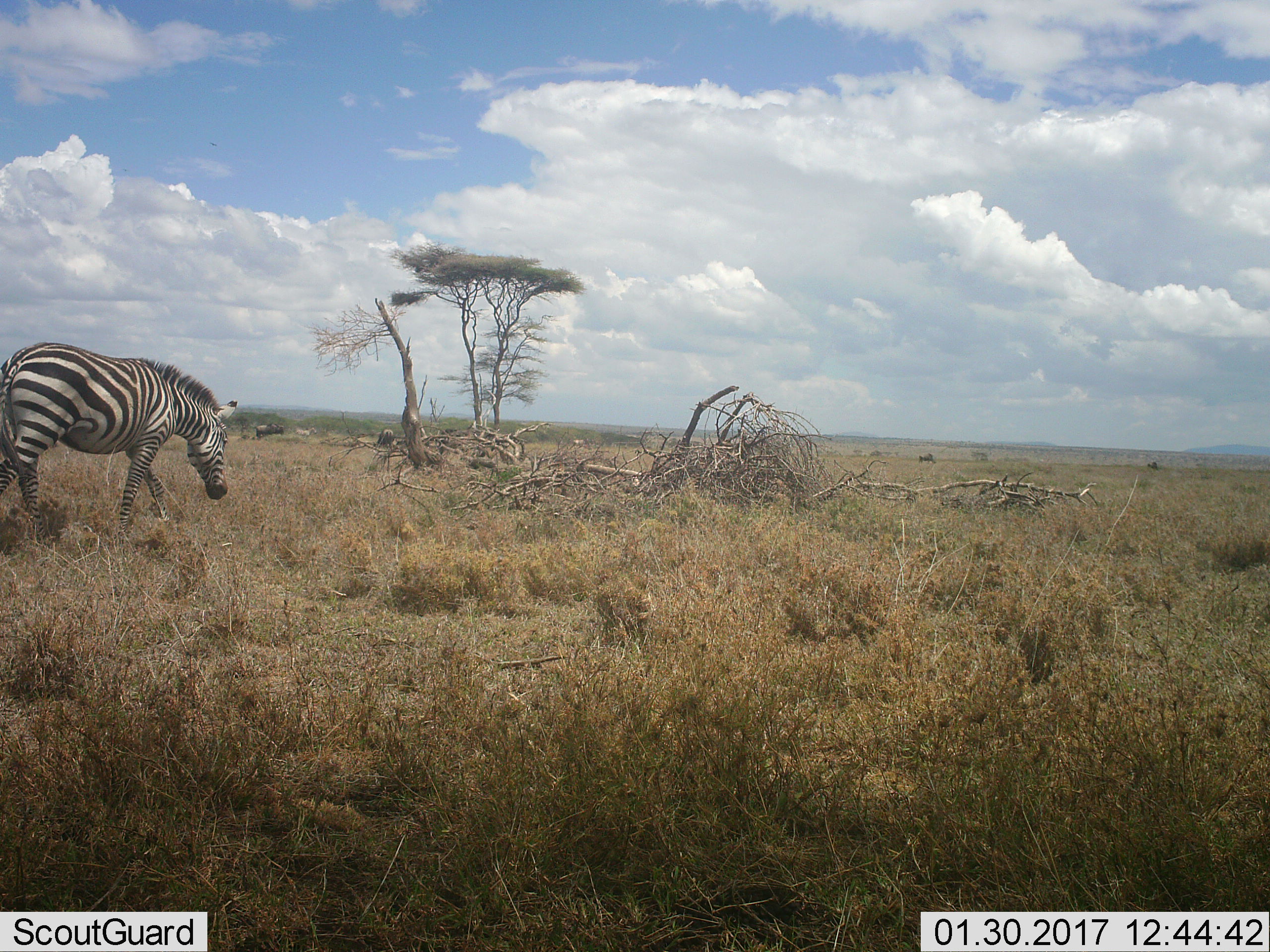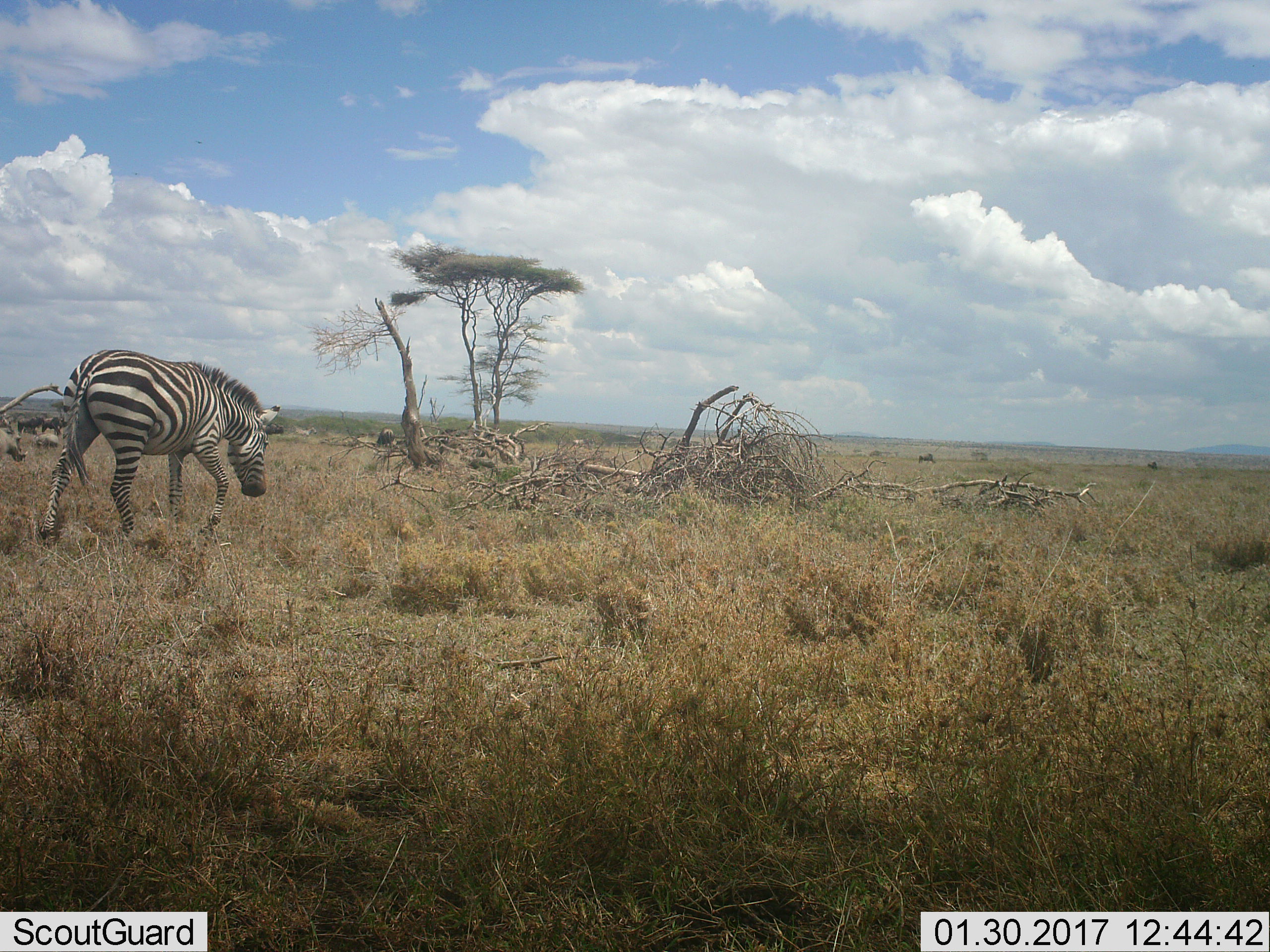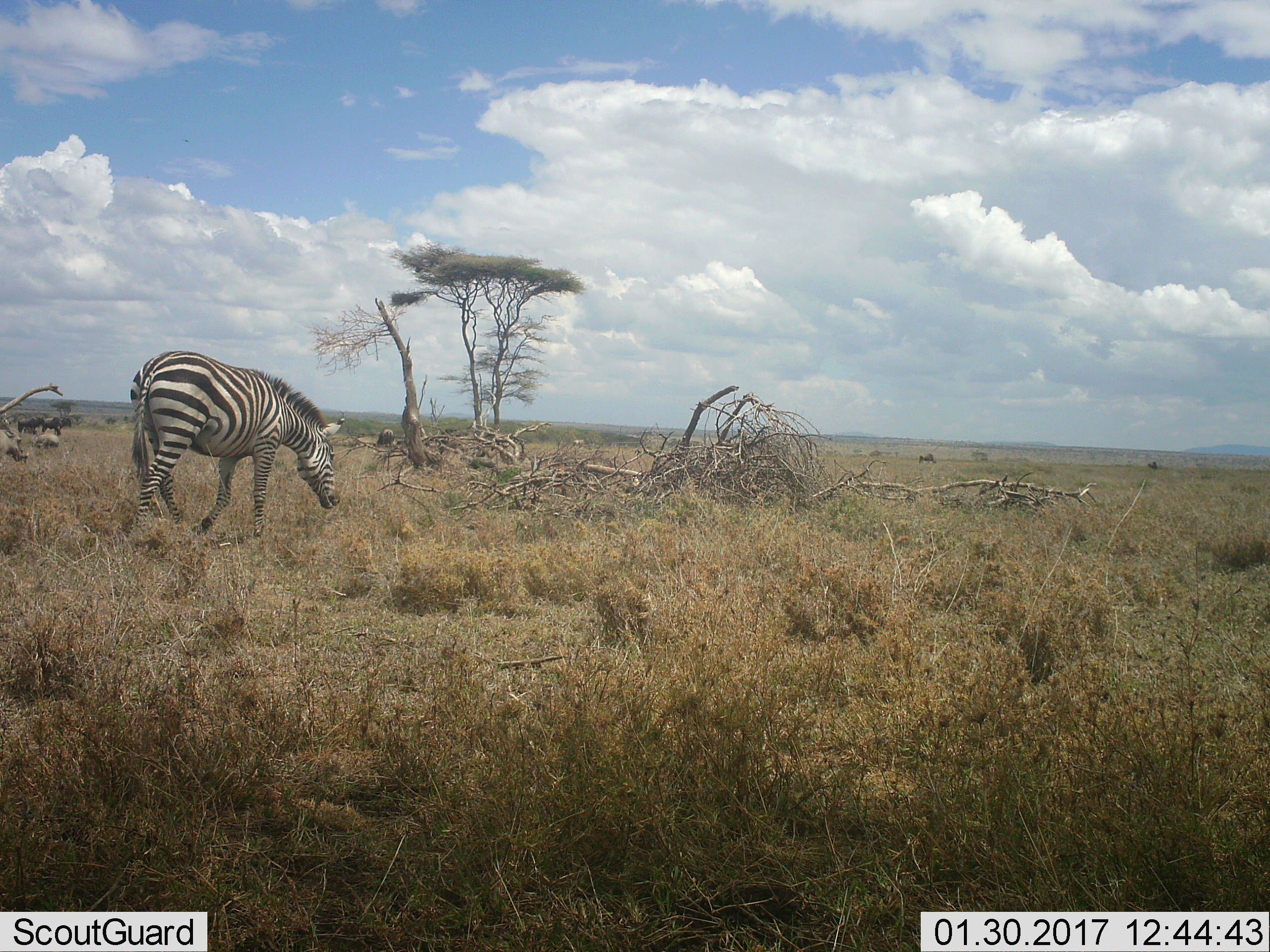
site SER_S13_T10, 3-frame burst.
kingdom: Animalia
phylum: Chordata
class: Mammalia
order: Artiodactyla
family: Bovidae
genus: Connochaetes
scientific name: Connochaetes taurinus taurinus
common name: blue wildebeest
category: wildebeestblue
Wildebeestblue (blue wildebeest) (Connochaetes taurinus taurinus), count 4. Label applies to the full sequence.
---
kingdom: Animalia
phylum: Chordata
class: Mammalia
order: Perissodactyla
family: Equidae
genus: Equus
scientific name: Equus quagga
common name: plains zebra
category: zebraplains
Zebraplains (plains zebra) (Equus quagga), count 1. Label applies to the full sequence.